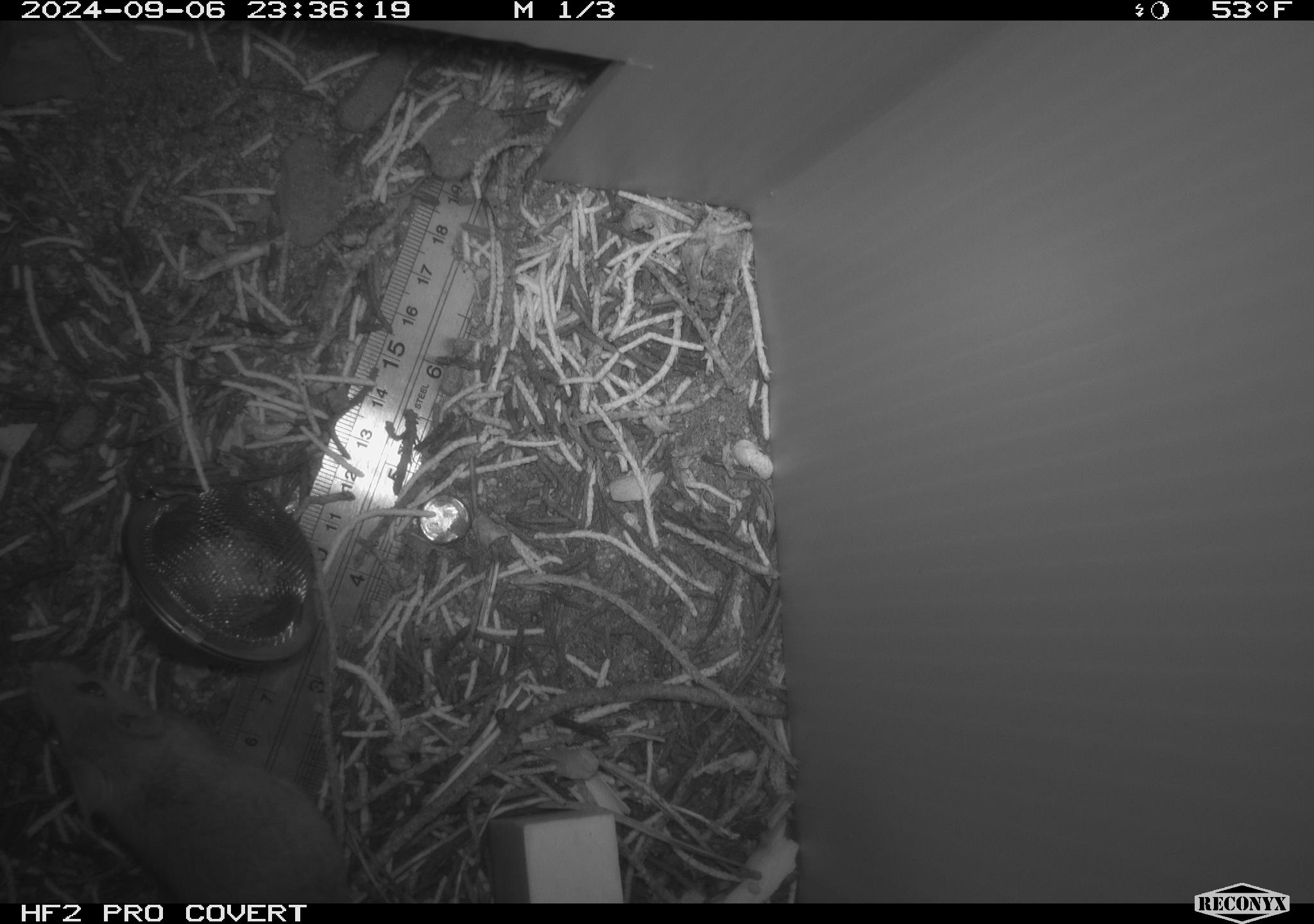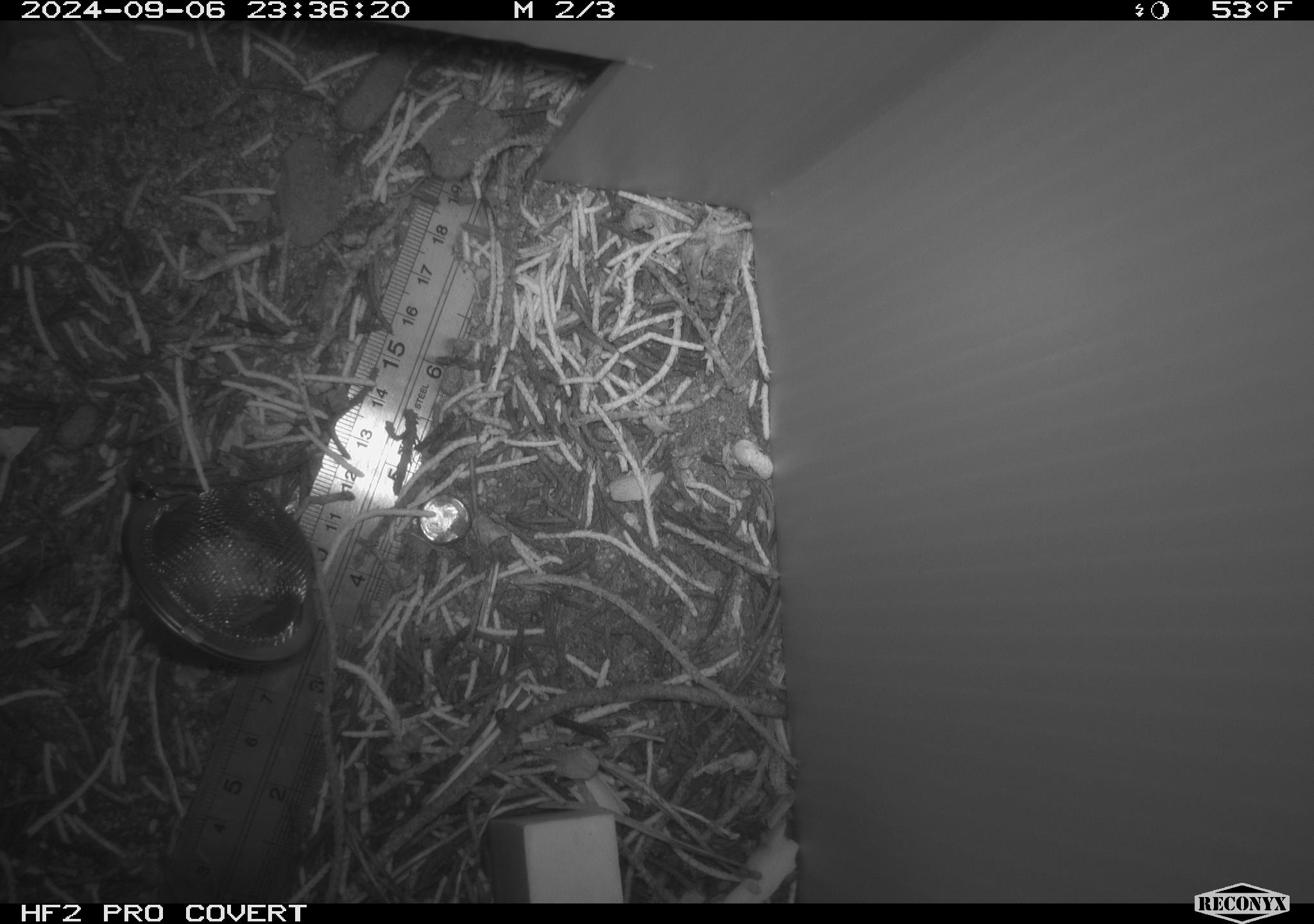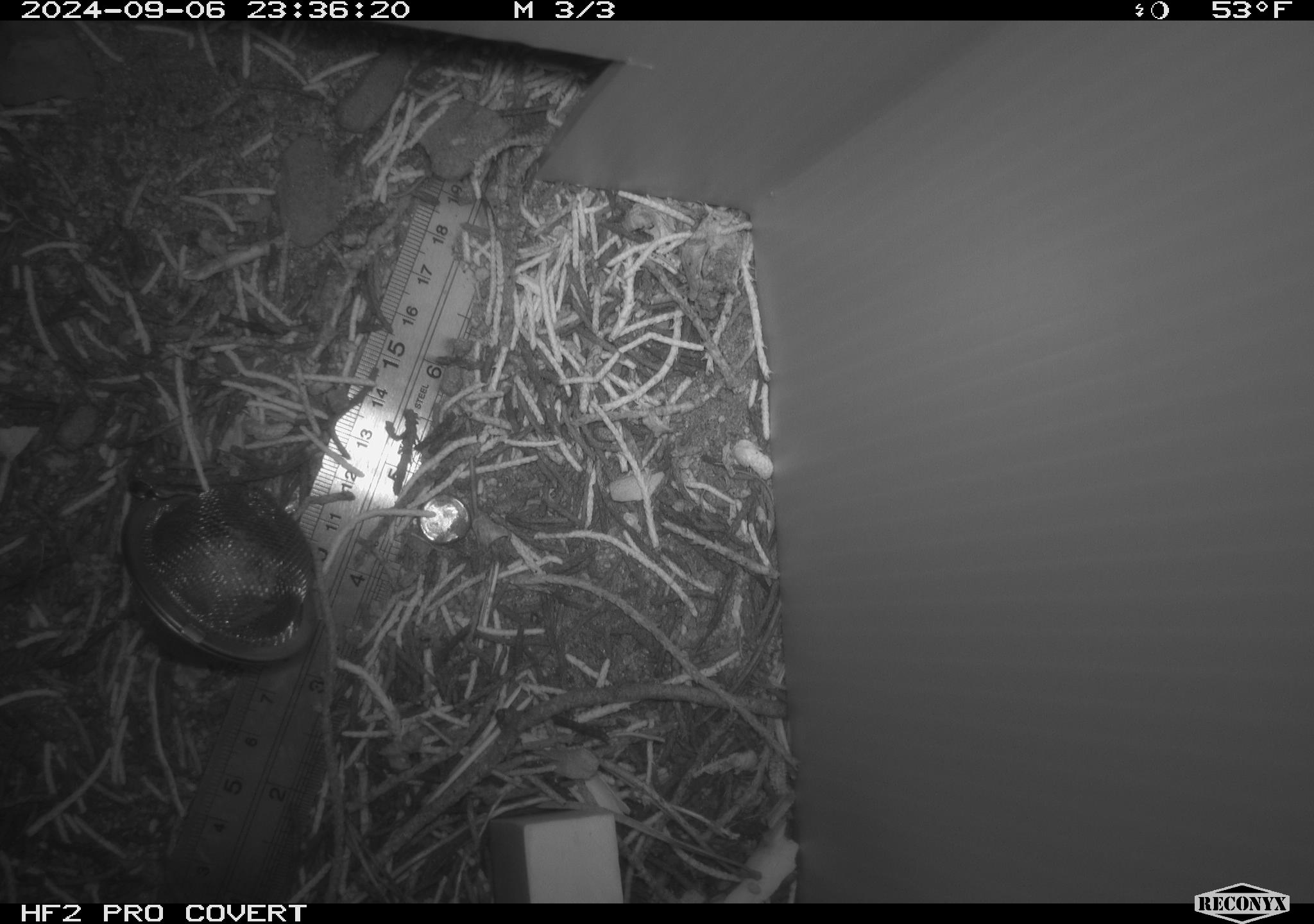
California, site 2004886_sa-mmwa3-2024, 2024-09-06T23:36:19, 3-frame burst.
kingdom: Animalia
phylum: Chordata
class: Mammalia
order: Rodentia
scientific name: Rodentia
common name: mouse species